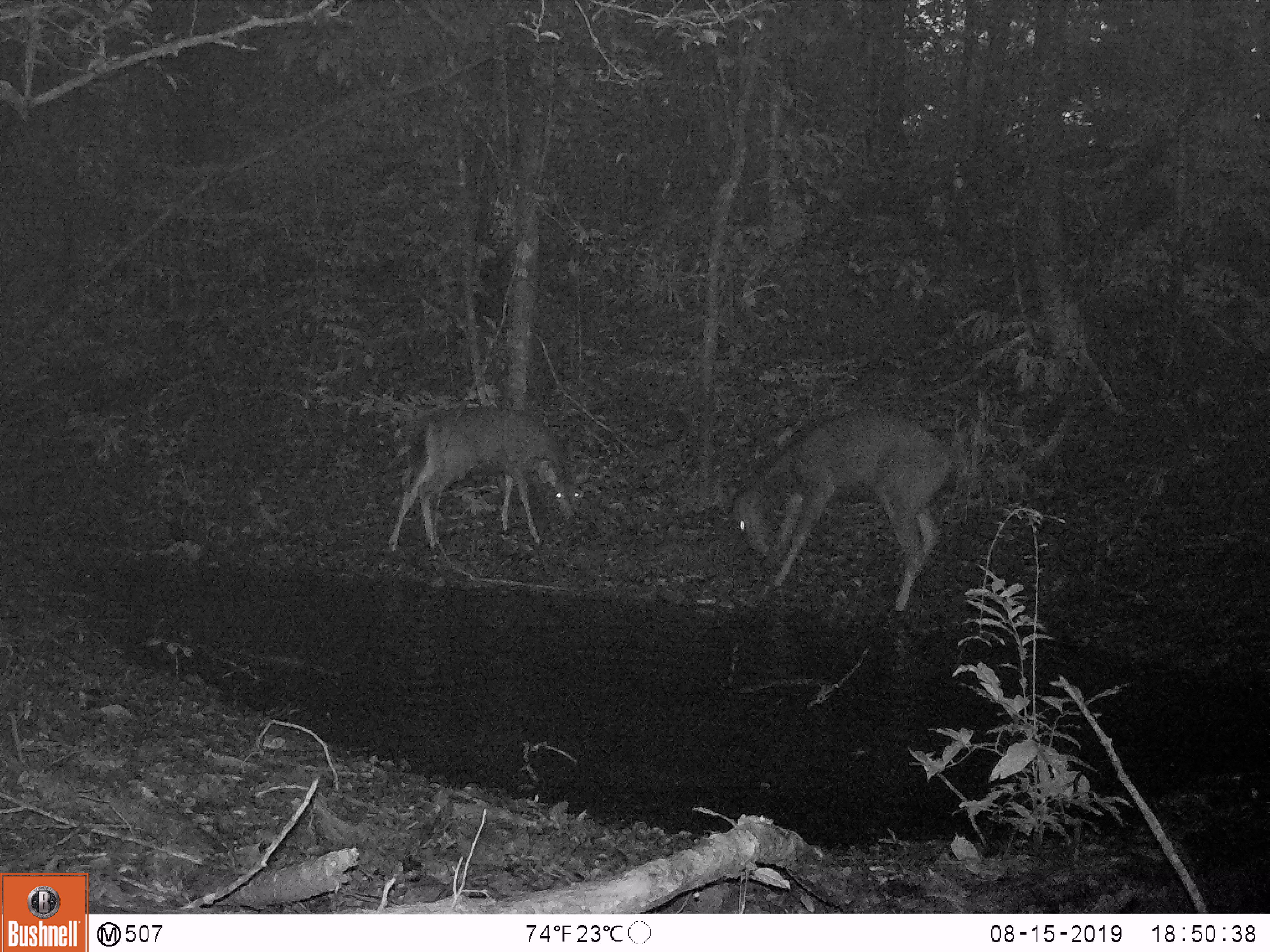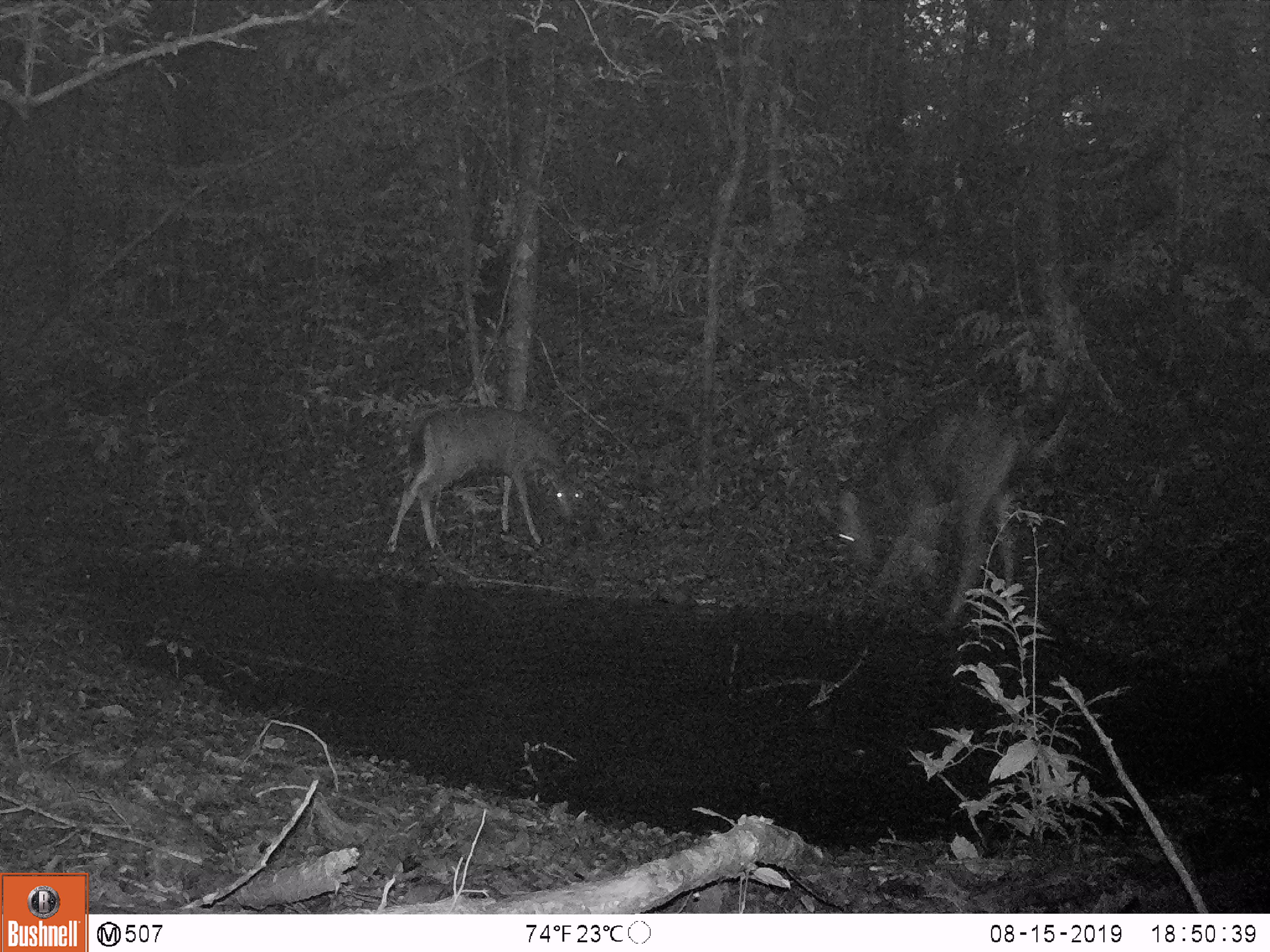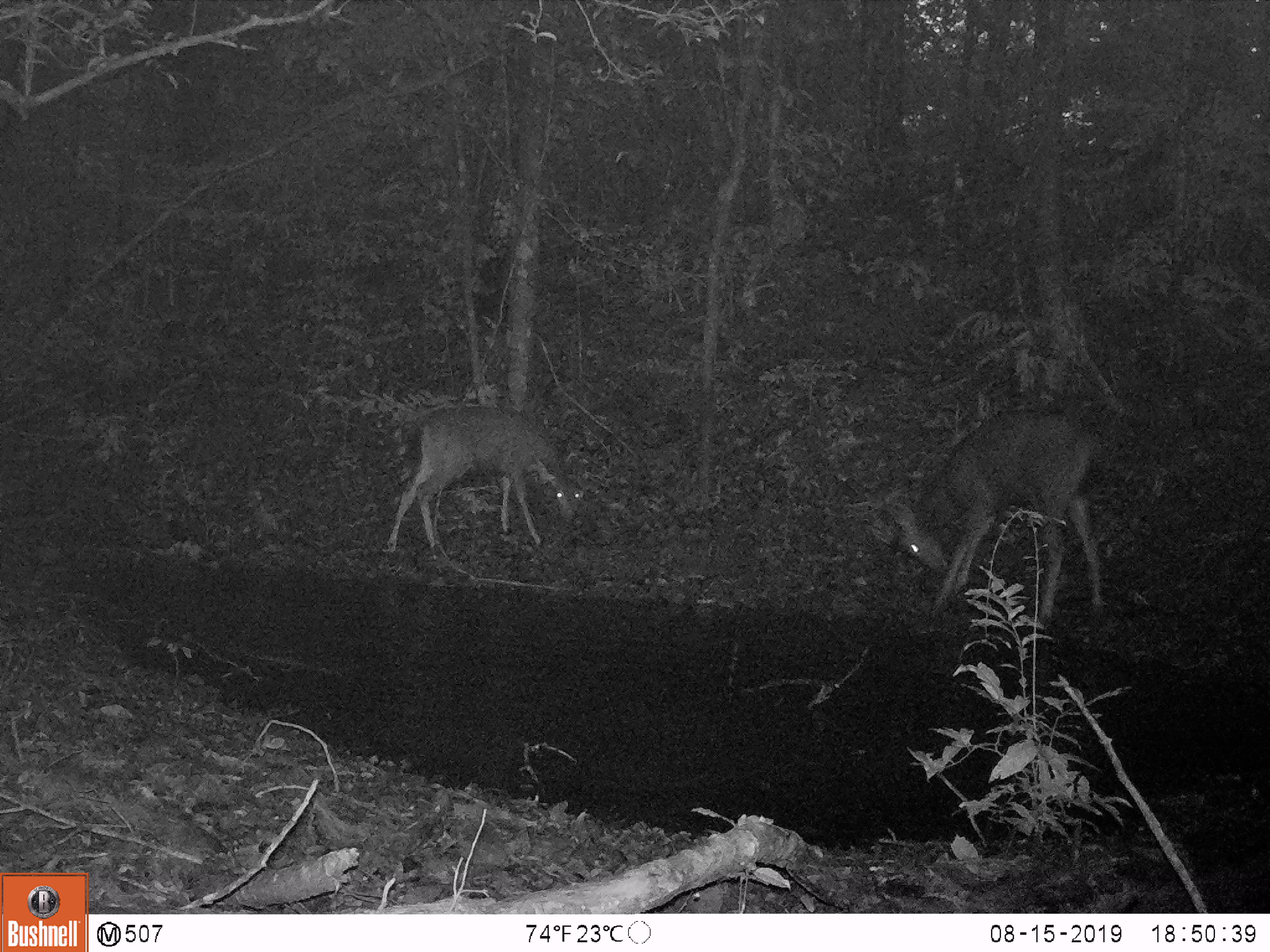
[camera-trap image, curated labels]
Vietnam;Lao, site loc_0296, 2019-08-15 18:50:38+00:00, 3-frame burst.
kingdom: Animalia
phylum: Chordata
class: Mammalia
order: Artiodactyla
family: Cervidae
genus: Rusa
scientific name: Rusa unicolor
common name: sambar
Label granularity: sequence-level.